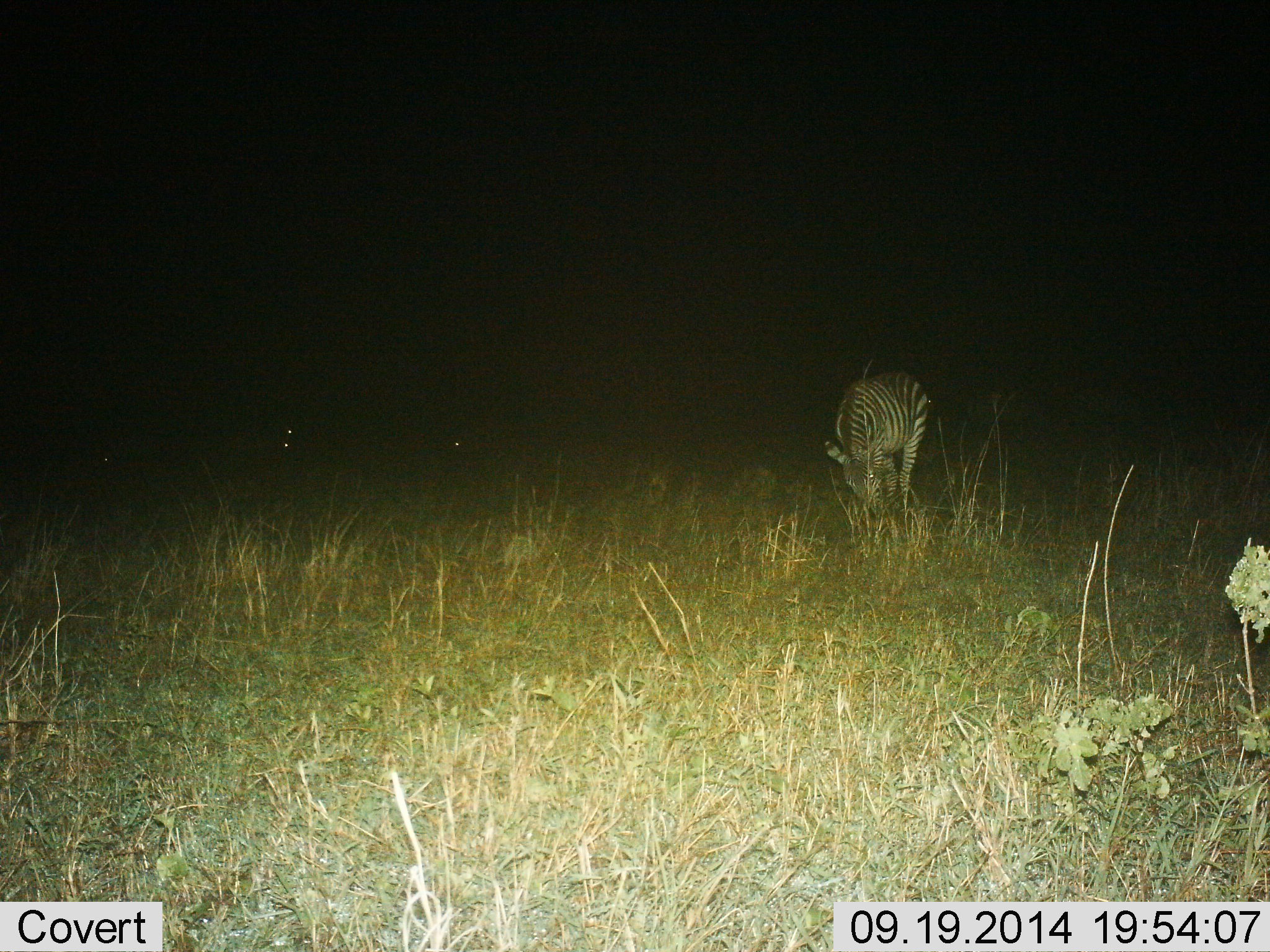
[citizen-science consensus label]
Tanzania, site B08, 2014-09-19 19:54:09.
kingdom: Animalia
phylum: Chordata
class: Mammalia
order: Perissodactyla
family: Equidae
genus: Equus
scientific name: Equus quagga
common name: plains zebra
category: zebra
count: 1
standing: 10%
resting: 10%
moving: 0%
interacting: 0%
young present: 0%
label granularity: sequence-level